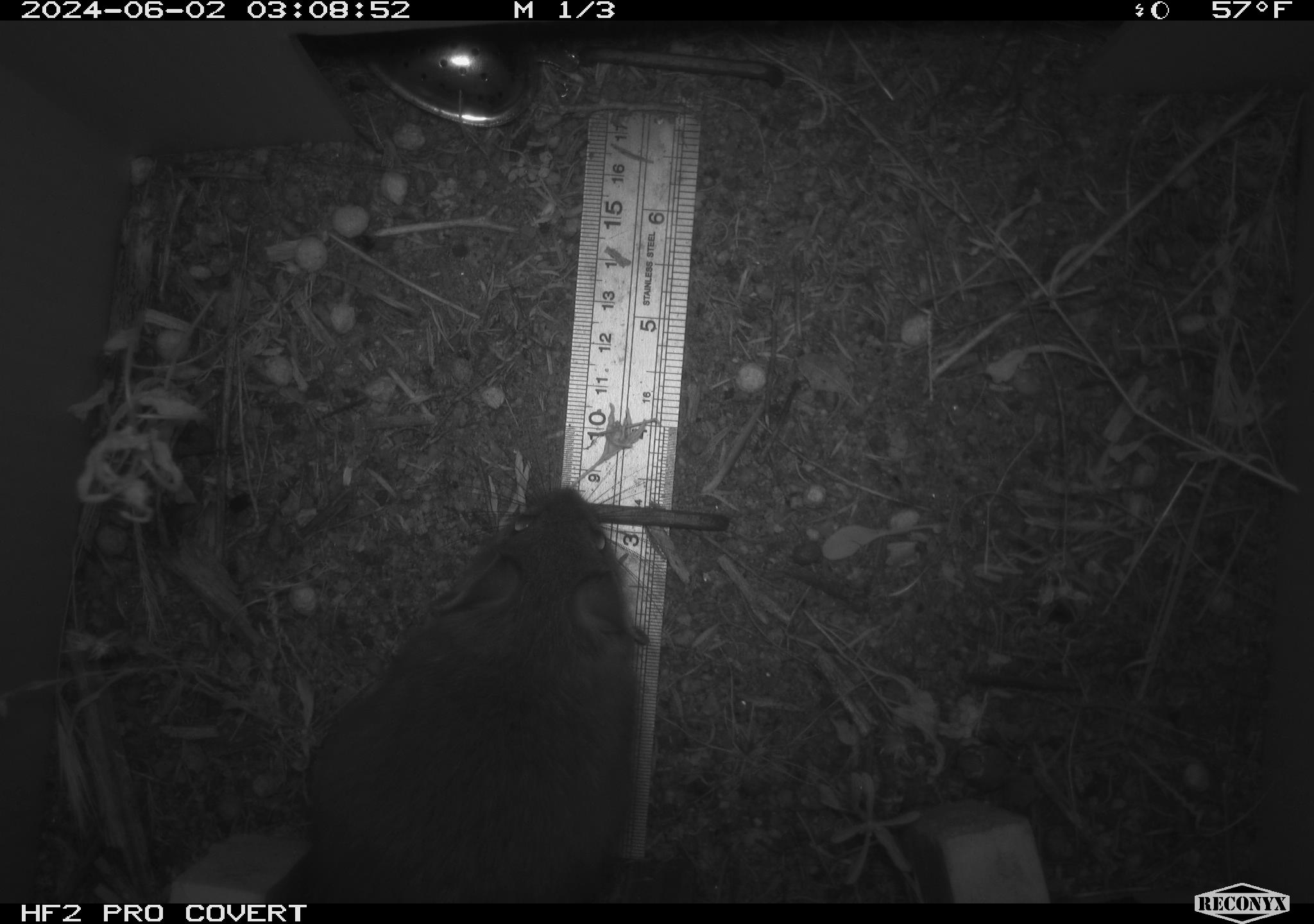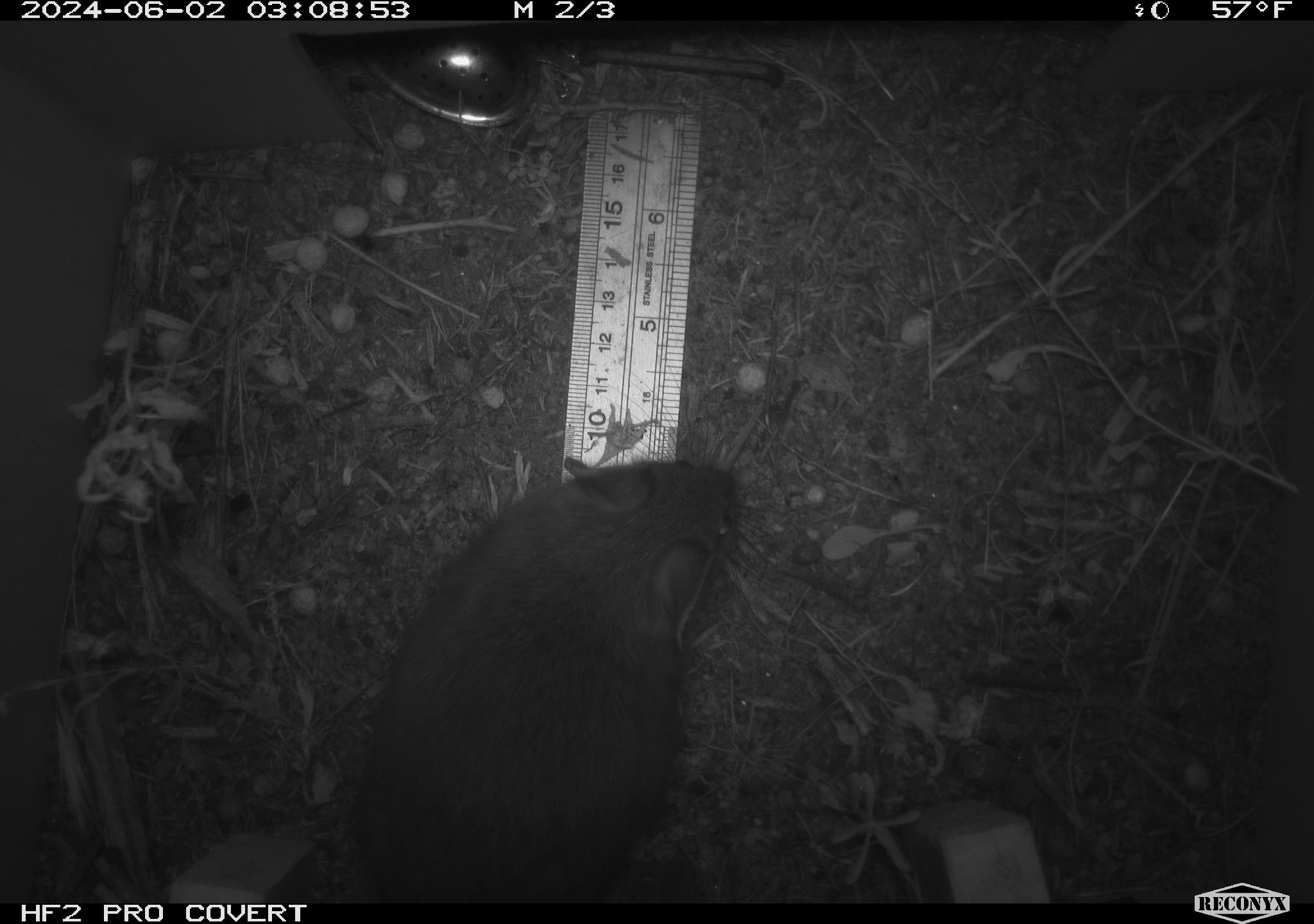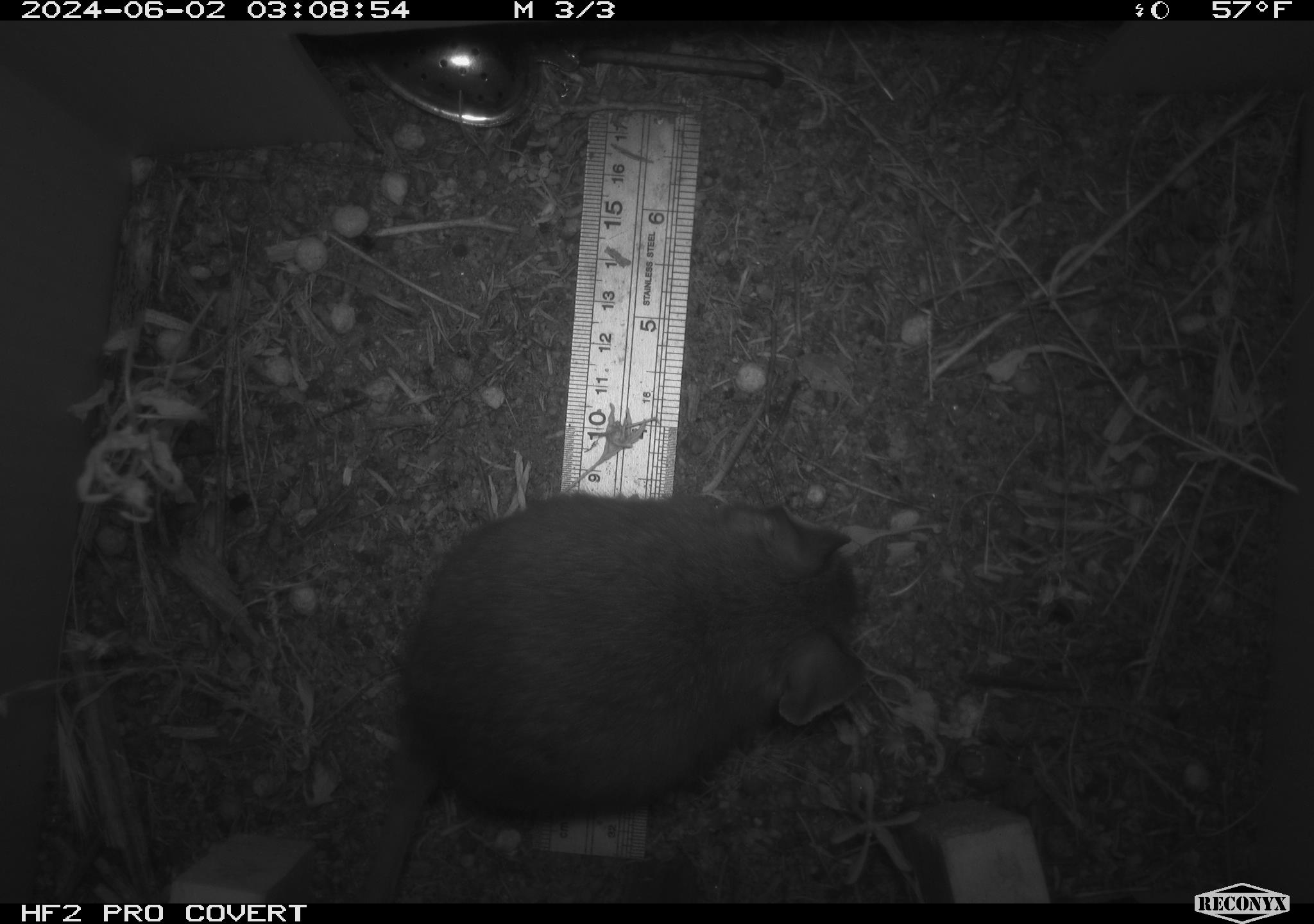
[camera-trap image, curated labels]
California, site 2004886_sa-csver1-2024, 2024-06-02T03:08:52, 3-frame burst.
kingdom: Animalia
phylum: Chordata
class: Mammalia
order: Rodentia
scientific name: Rodentia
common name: rodent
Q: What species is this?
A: Rodent (Rodentia).